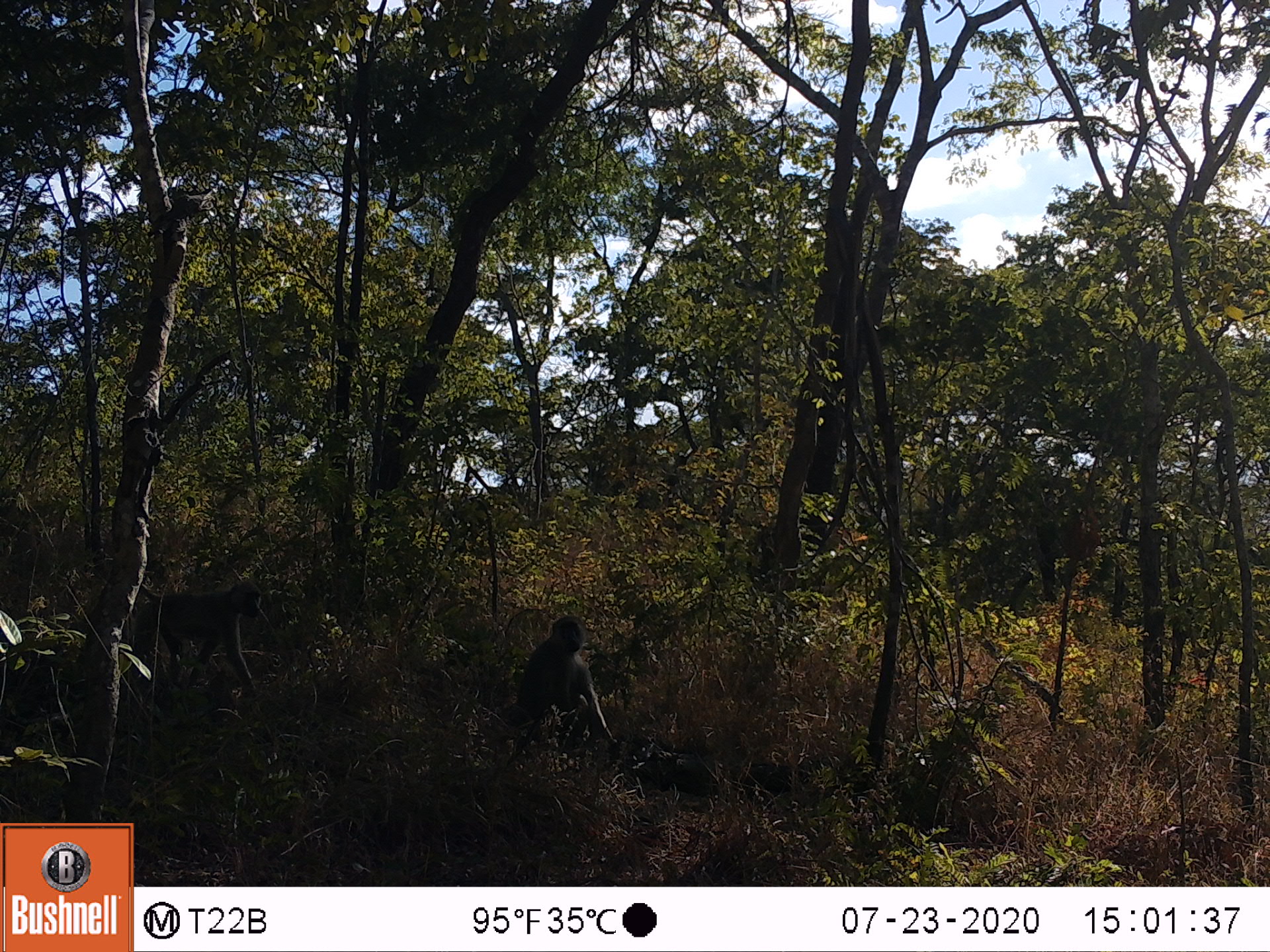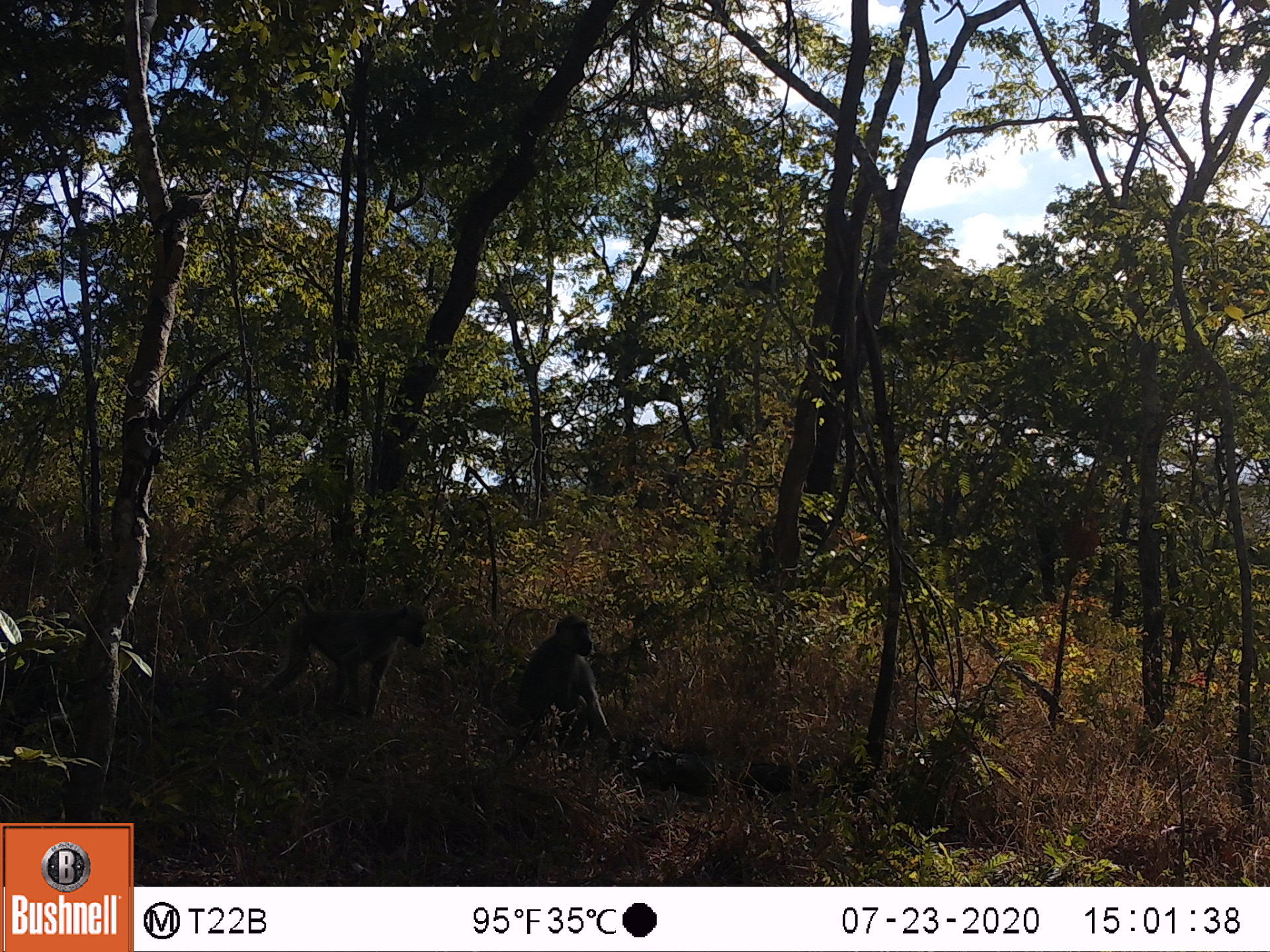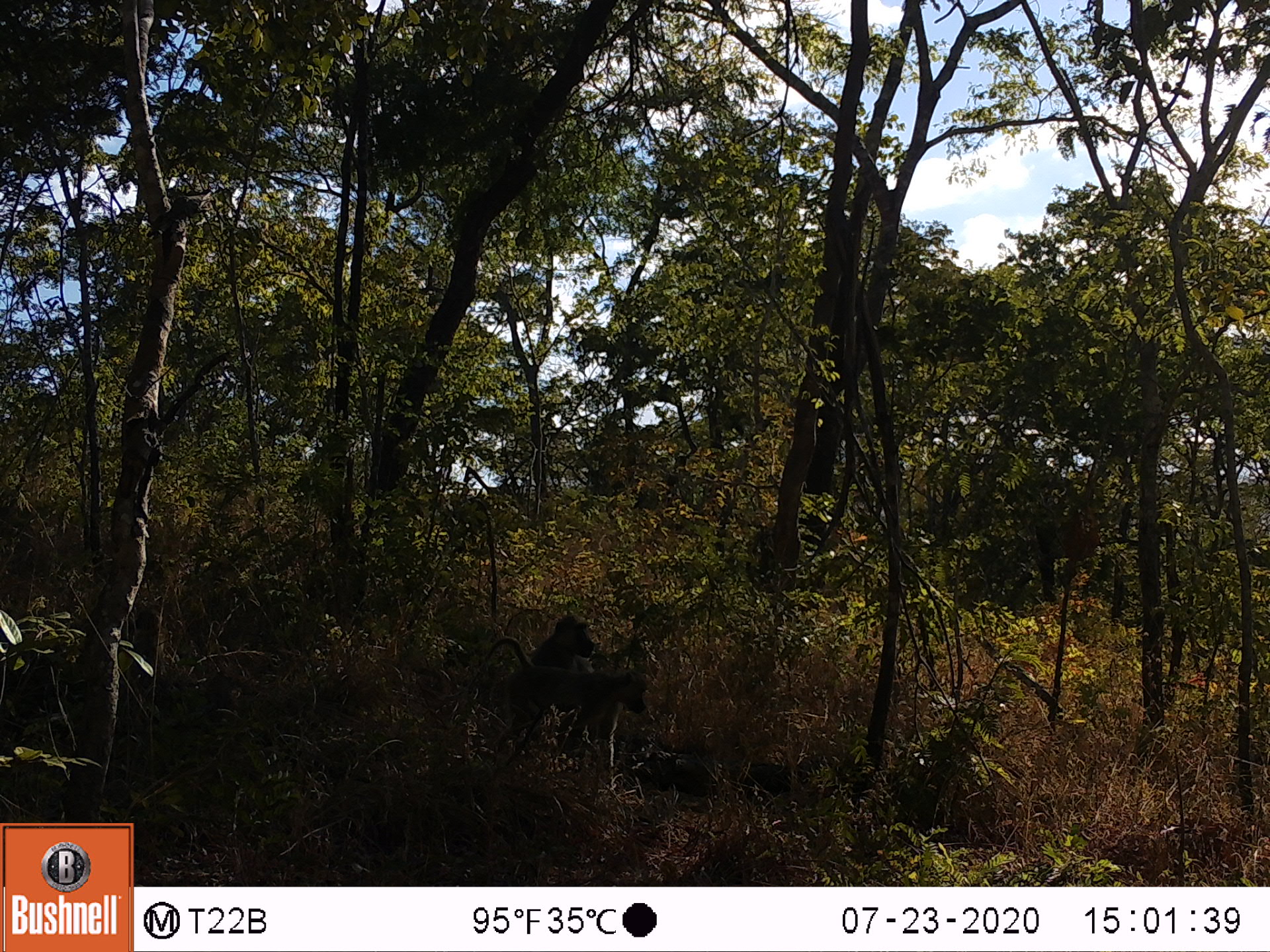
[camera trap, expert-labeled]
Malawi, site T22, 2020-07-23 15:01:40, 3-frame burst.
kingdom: Animalia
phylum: Chordata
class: Mammalia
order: Primates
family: Cercopithecidae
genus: Papio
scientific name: Papio cynocephalus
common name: yellow baboon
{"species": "yellow baboon (Papio cynocephalus)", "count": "2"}